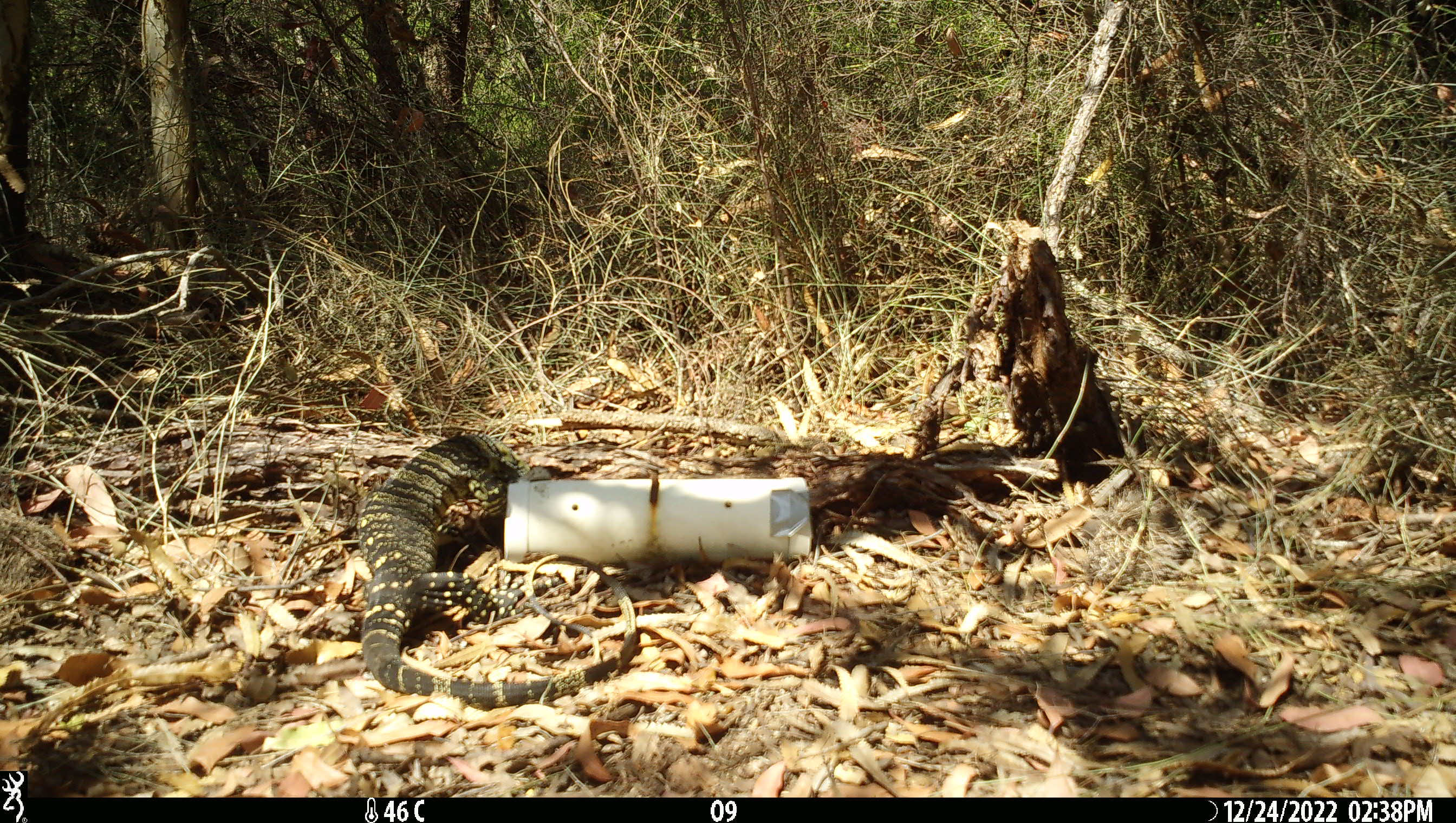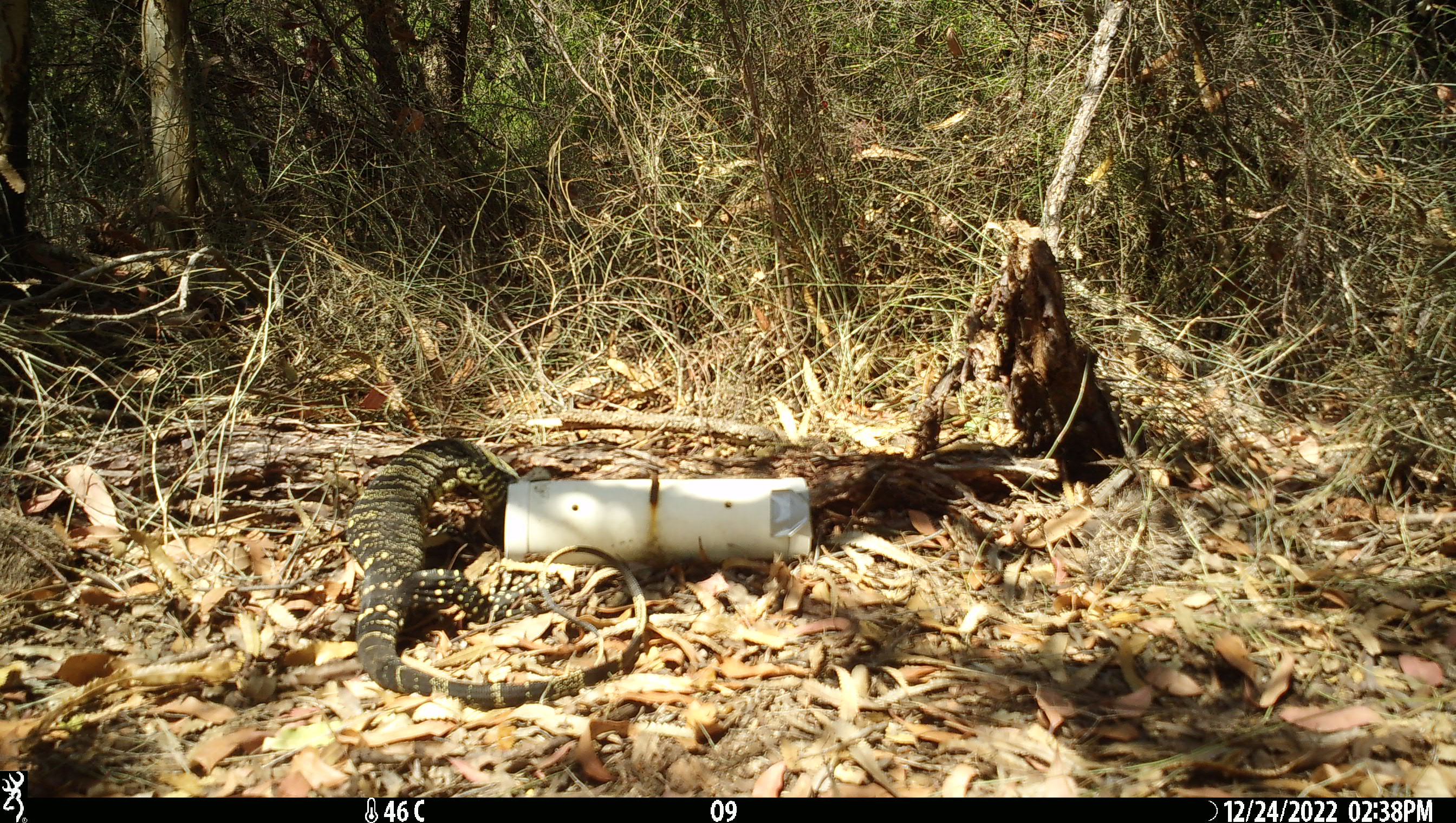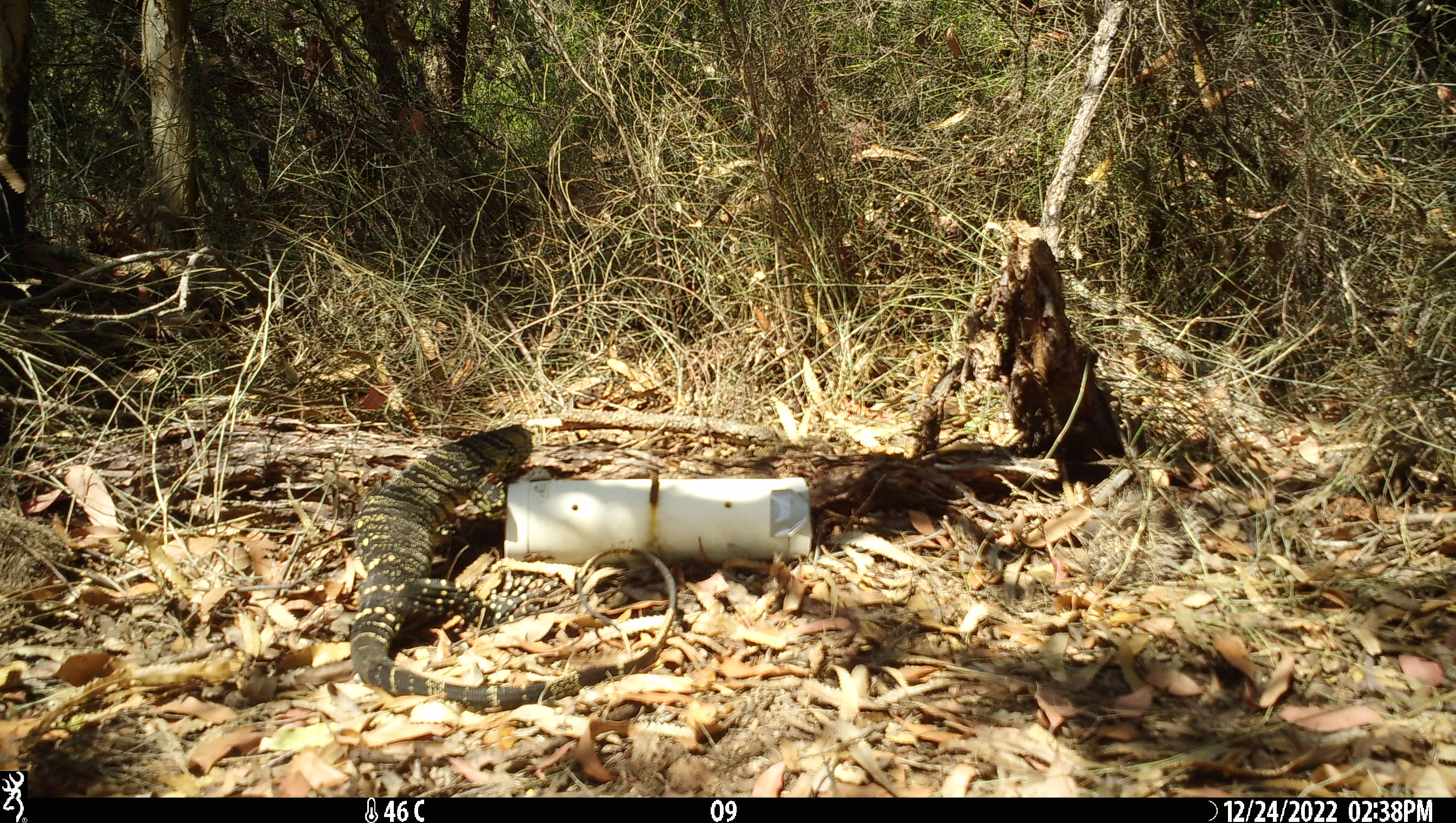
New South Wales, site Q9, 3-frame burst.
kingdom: Animalia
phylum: Chordata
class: Reptilia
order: Squamata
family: Varanidae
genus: Varanus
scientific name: Varanus varius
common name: lace monitor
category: goanna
Goanna (lace monitor) (Varanus varius).